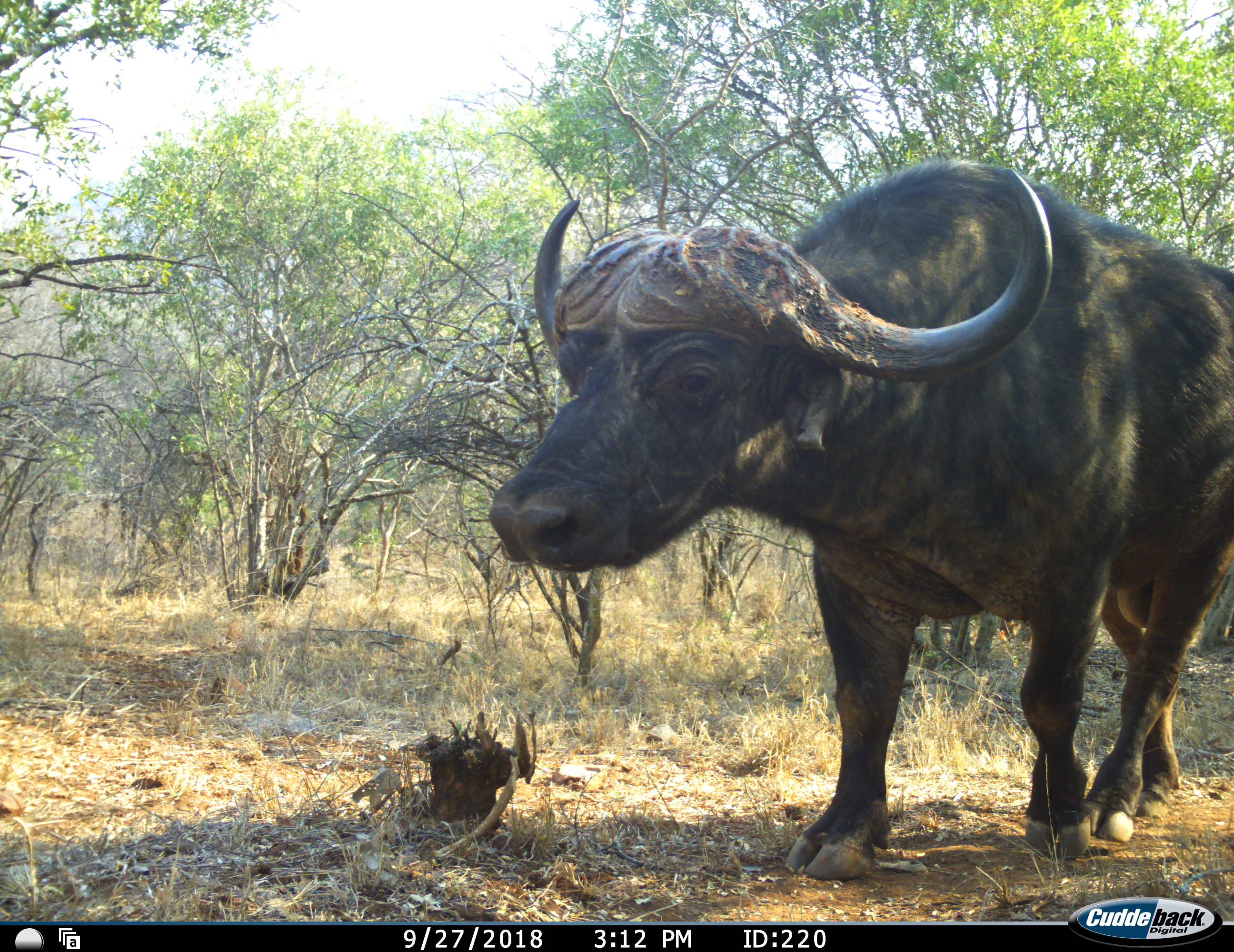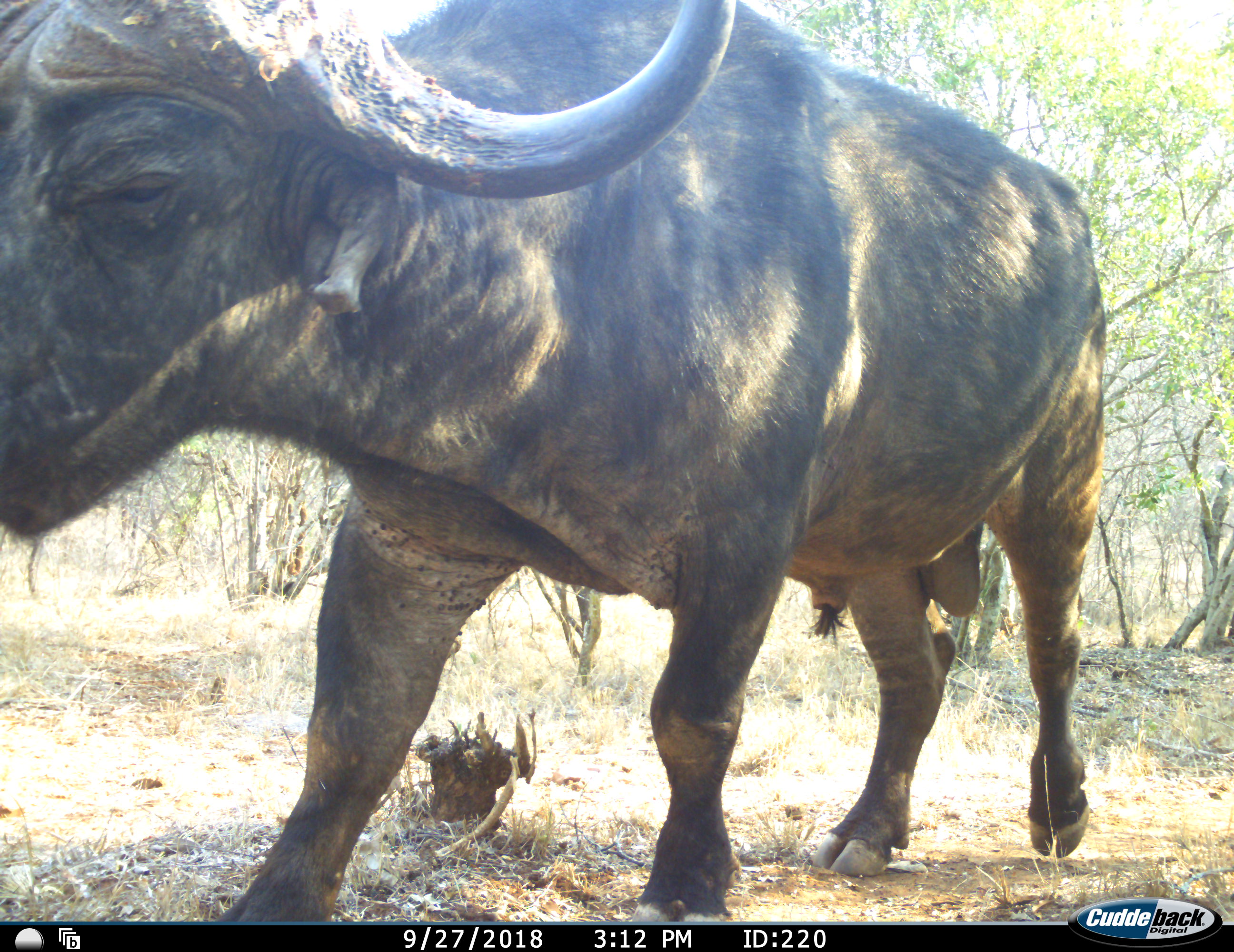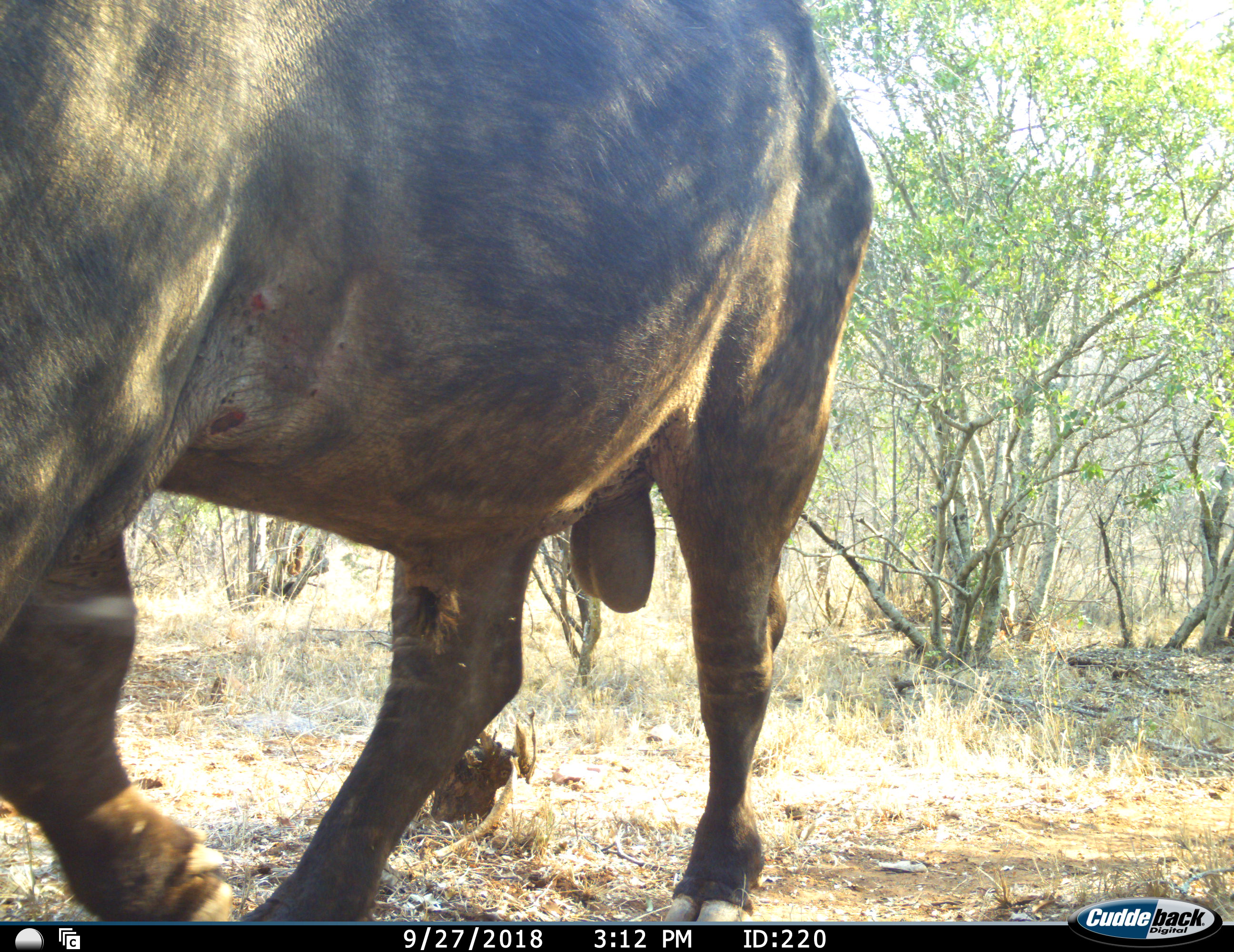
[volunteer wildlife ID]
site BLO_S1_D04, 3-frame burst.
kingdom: Animalia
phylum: Chordata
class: Mammalia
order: Artiodactyla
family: Bovidae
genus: Syncerus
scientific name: Syncerus caffer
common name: african buffalo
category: buffalo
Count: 1.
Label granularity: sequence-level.